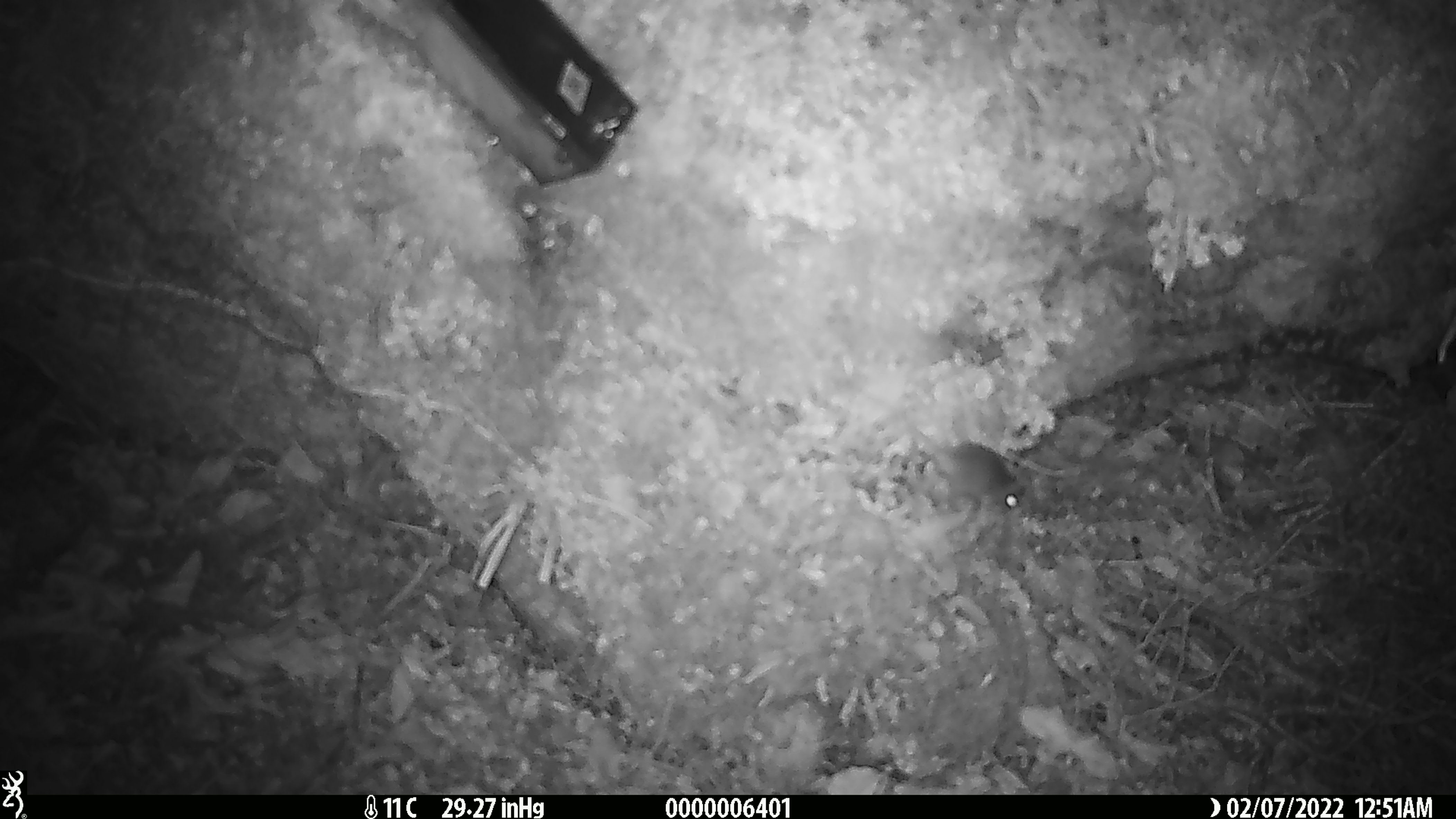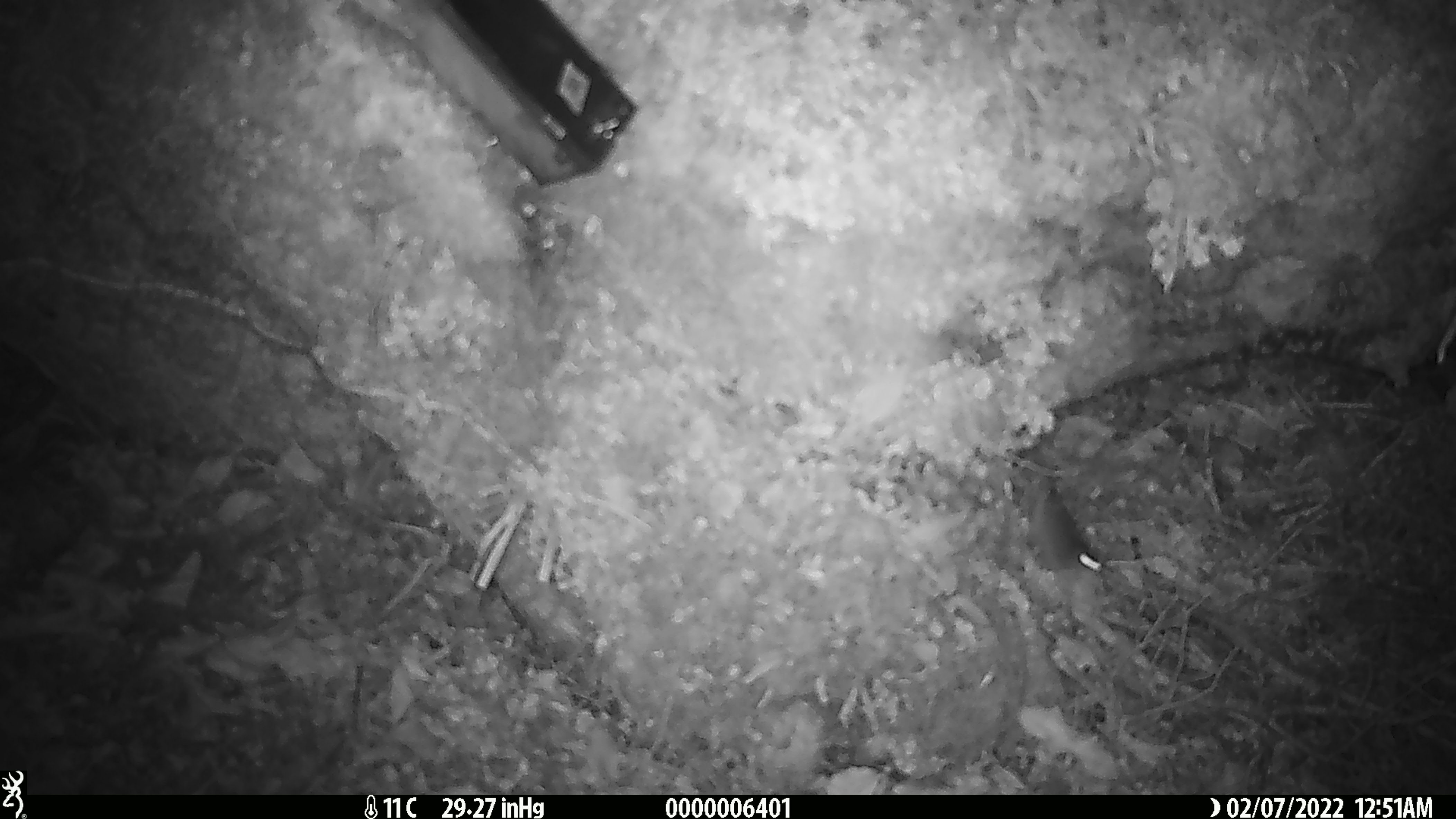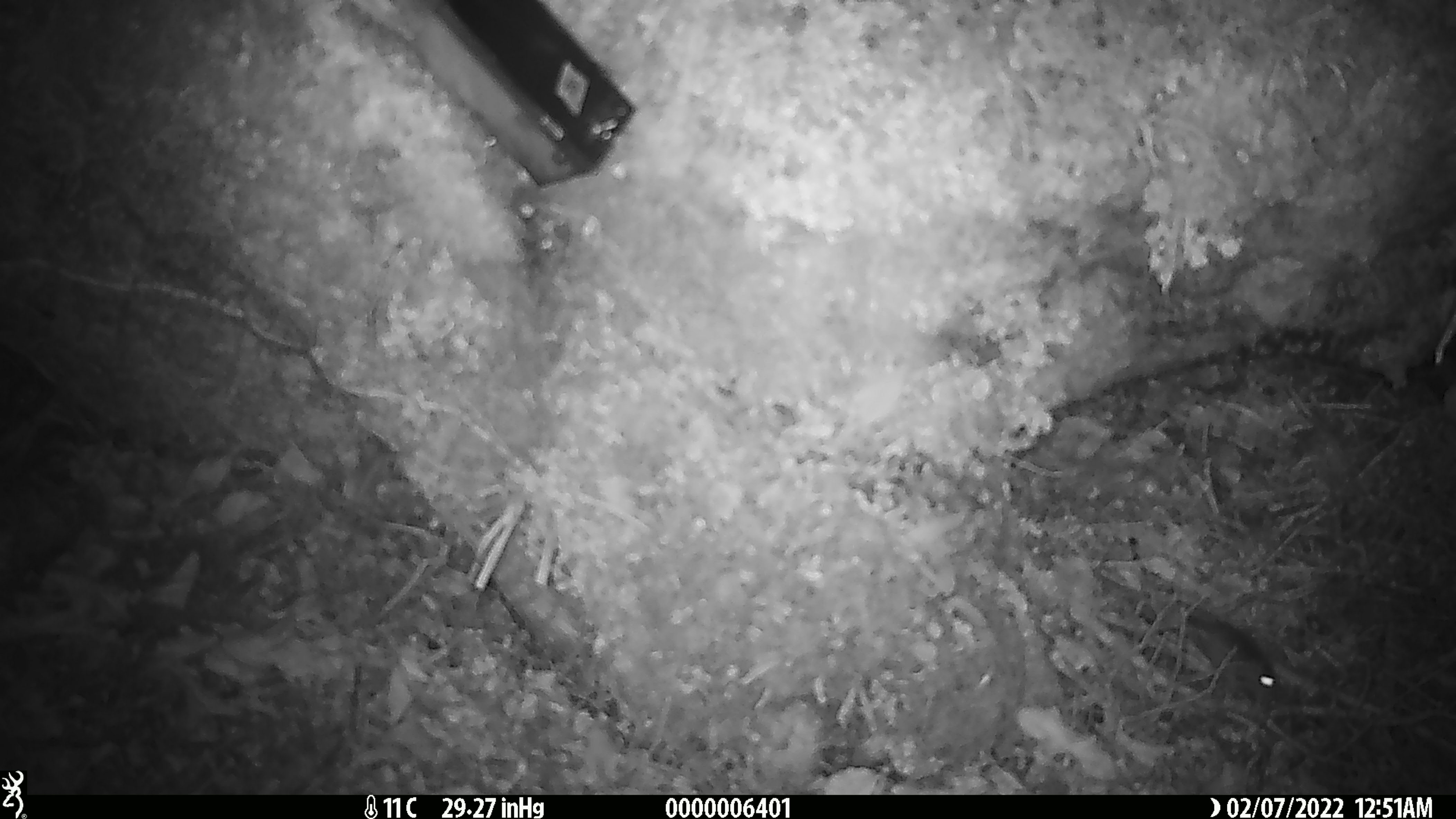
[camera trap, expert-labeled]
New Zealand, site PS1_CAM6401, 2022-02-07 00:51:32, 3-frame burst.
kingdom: Animalia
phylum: Chordata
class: Mammalia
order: Rodentia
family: Muridae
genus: Mus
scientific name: Mus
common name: mouse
Mouse (Mus).